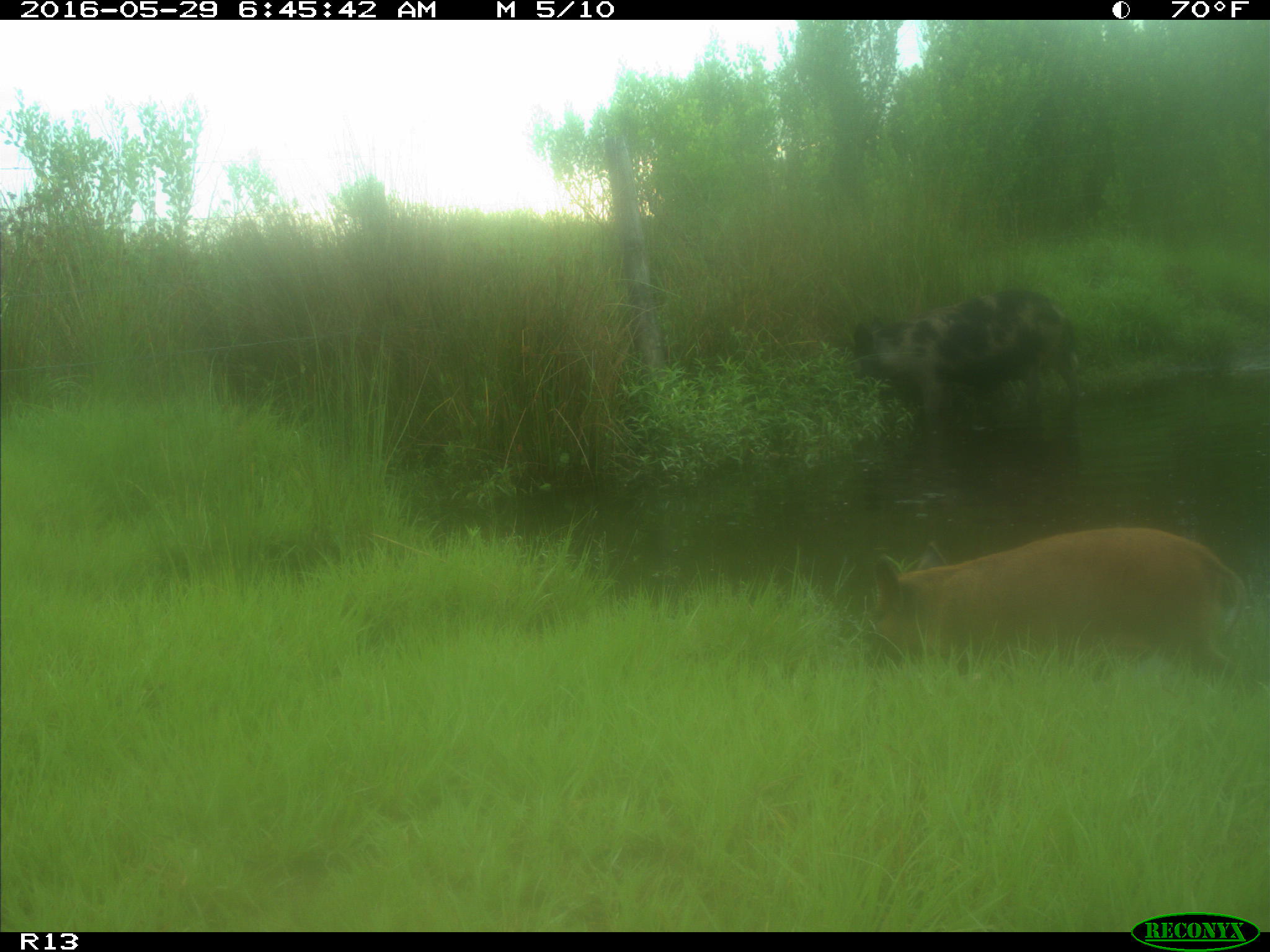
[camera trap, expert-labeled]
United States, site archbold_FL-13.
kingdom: Animalia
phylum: Chordata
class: Mammalia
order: Artiodactyla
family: Suidae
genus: Sus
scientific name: Sus scrofa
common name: wild boar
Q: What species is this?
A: Sus scrofa (wild boar).